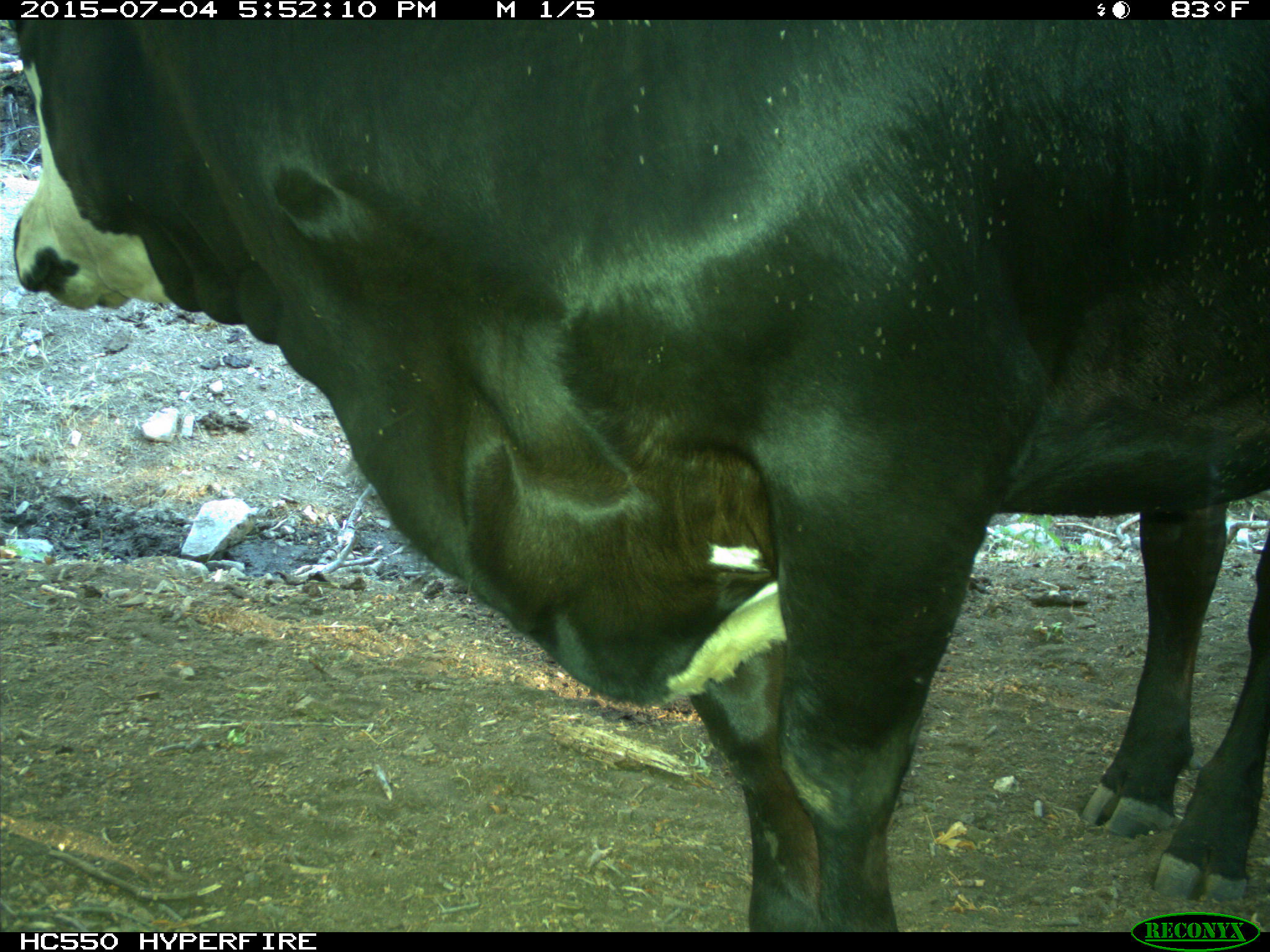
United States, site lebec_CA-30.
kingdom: Animalia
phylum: Chordata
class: Mammalia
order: Artiodactyla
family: Bovidae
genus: Bos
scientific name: Bos taurus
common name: domestic cow